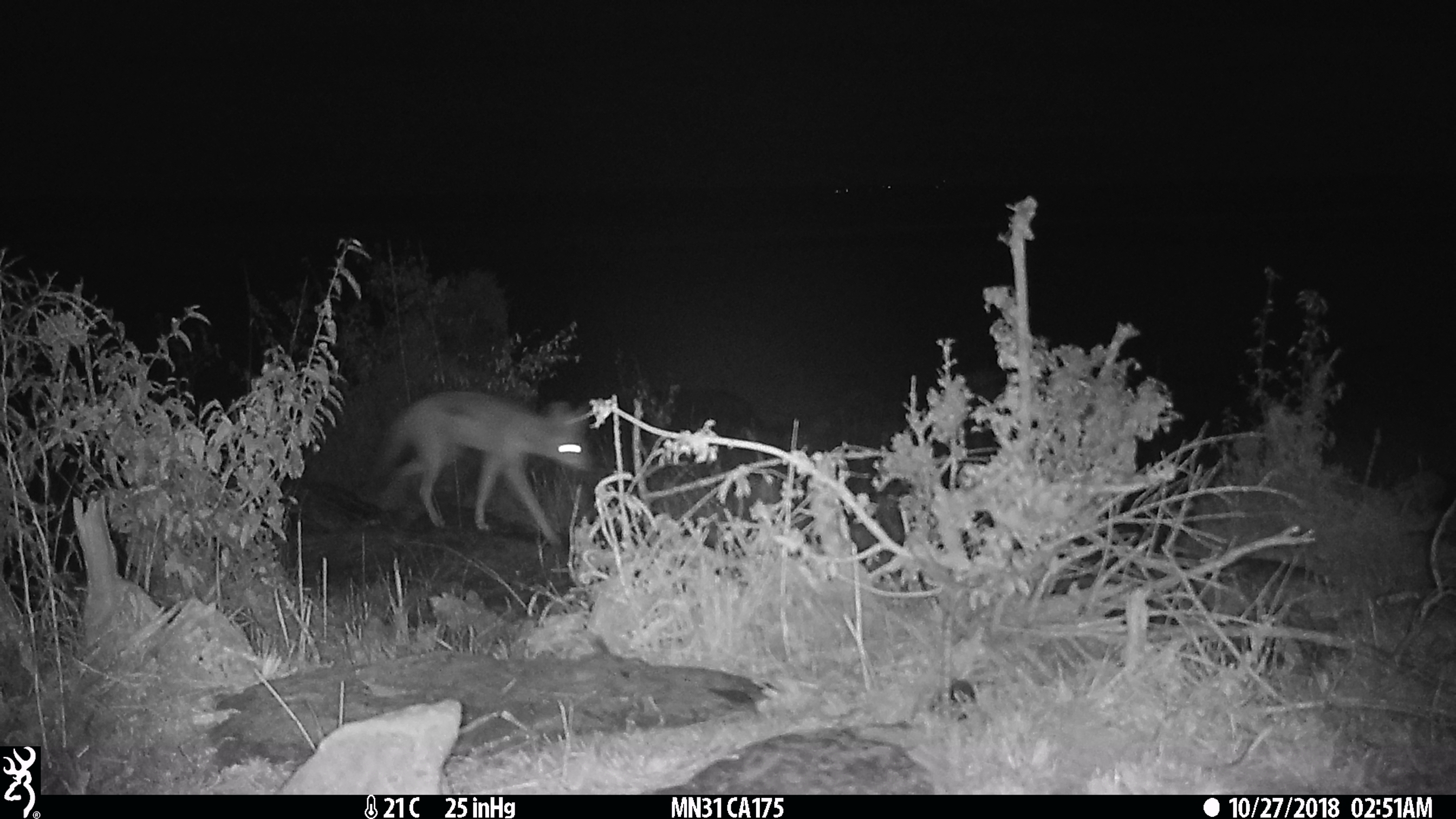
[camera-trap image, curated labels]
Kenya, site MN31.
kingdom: Animalia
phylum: Chordata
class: Mammalia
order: Carnivora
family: Canidae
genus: Lupulella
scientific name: Lupulella mesomelas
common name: black-backed jackal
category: jackal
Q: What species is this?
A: Jackal (black-backed jackal) (Lupulella mesomelas).